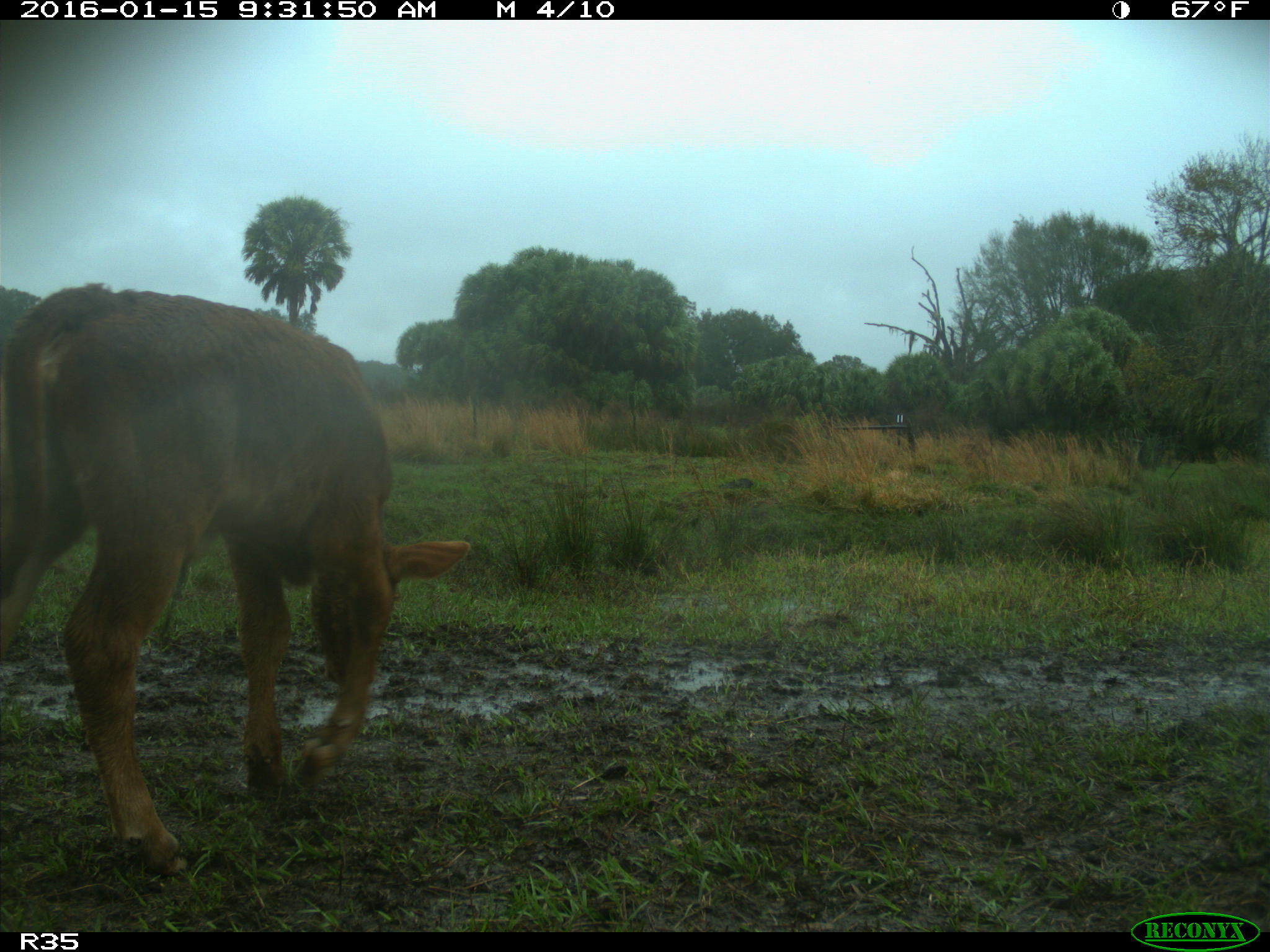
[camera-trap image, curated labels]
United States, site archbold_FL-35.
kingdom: Animalia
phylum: Chordata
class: Mammalia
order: Artiodactyla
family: Bovidae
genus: Bos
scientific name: Bos taurus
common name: domestic cow